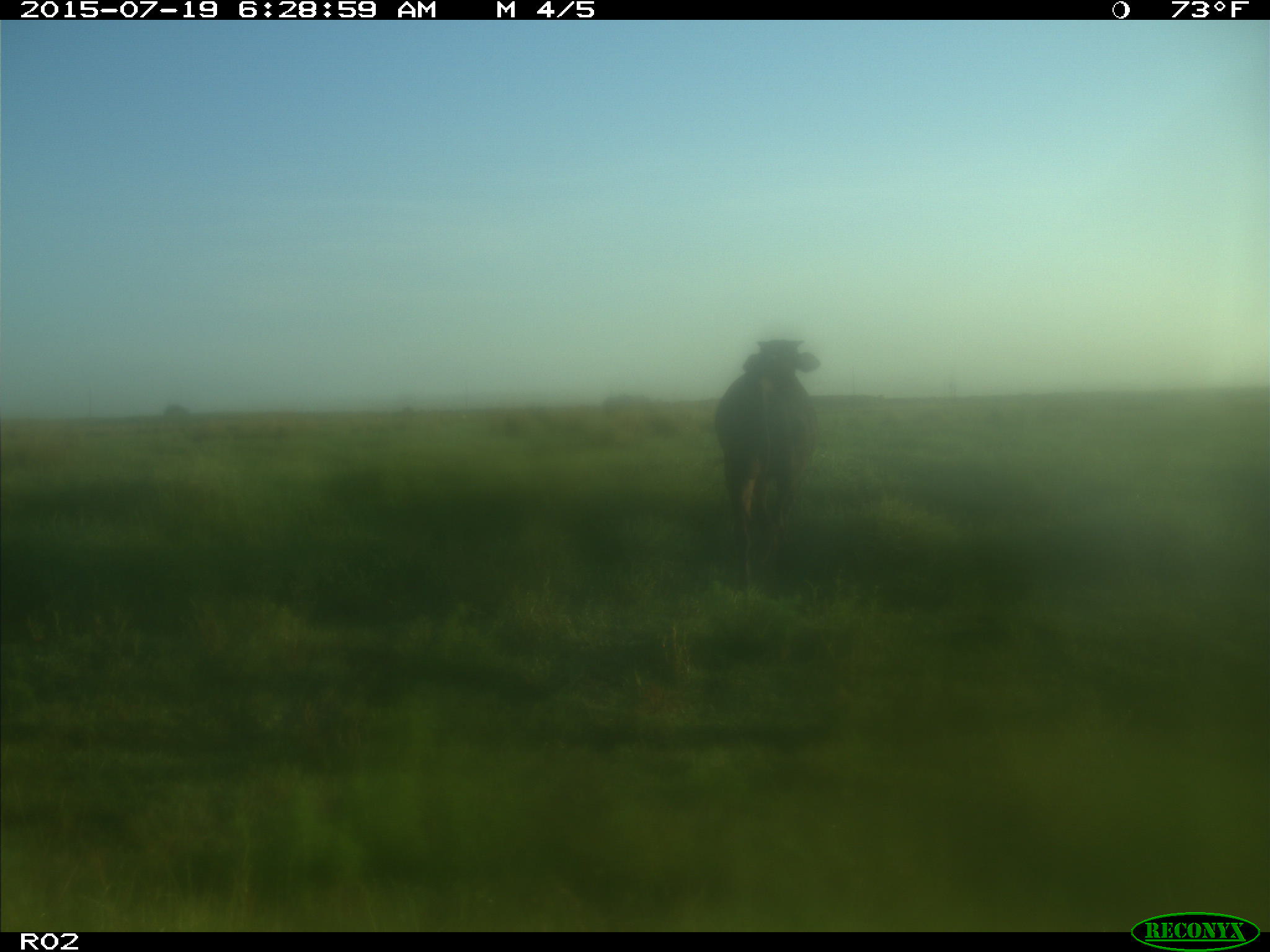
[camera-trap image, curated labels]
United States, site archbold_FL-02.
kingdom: Animalia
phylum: Chordata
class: Mammalia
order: Artiodactyla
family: Bovidae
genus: Bos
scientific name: Bos taurus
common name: domestic cow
Bos taurus (domestic cow).